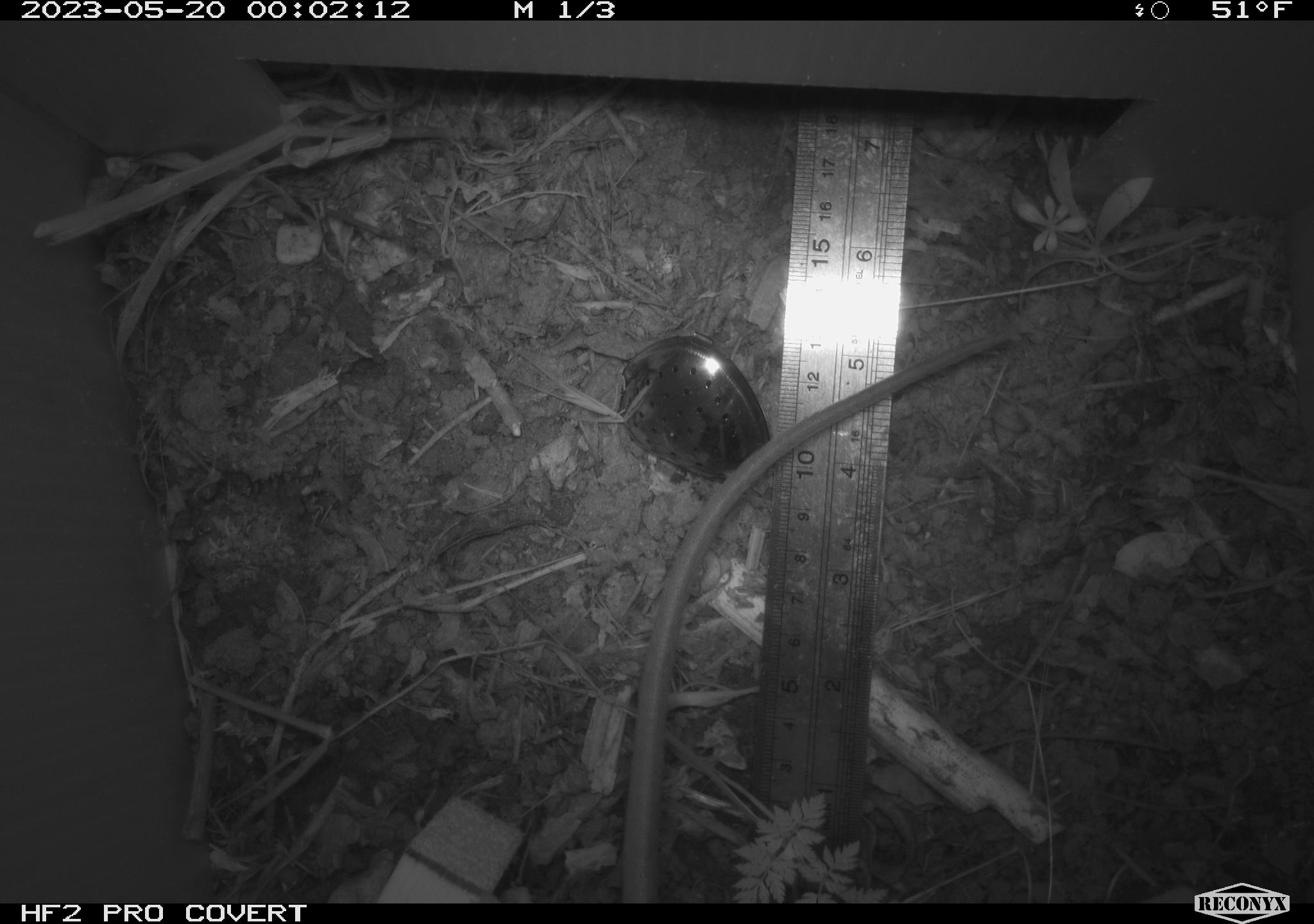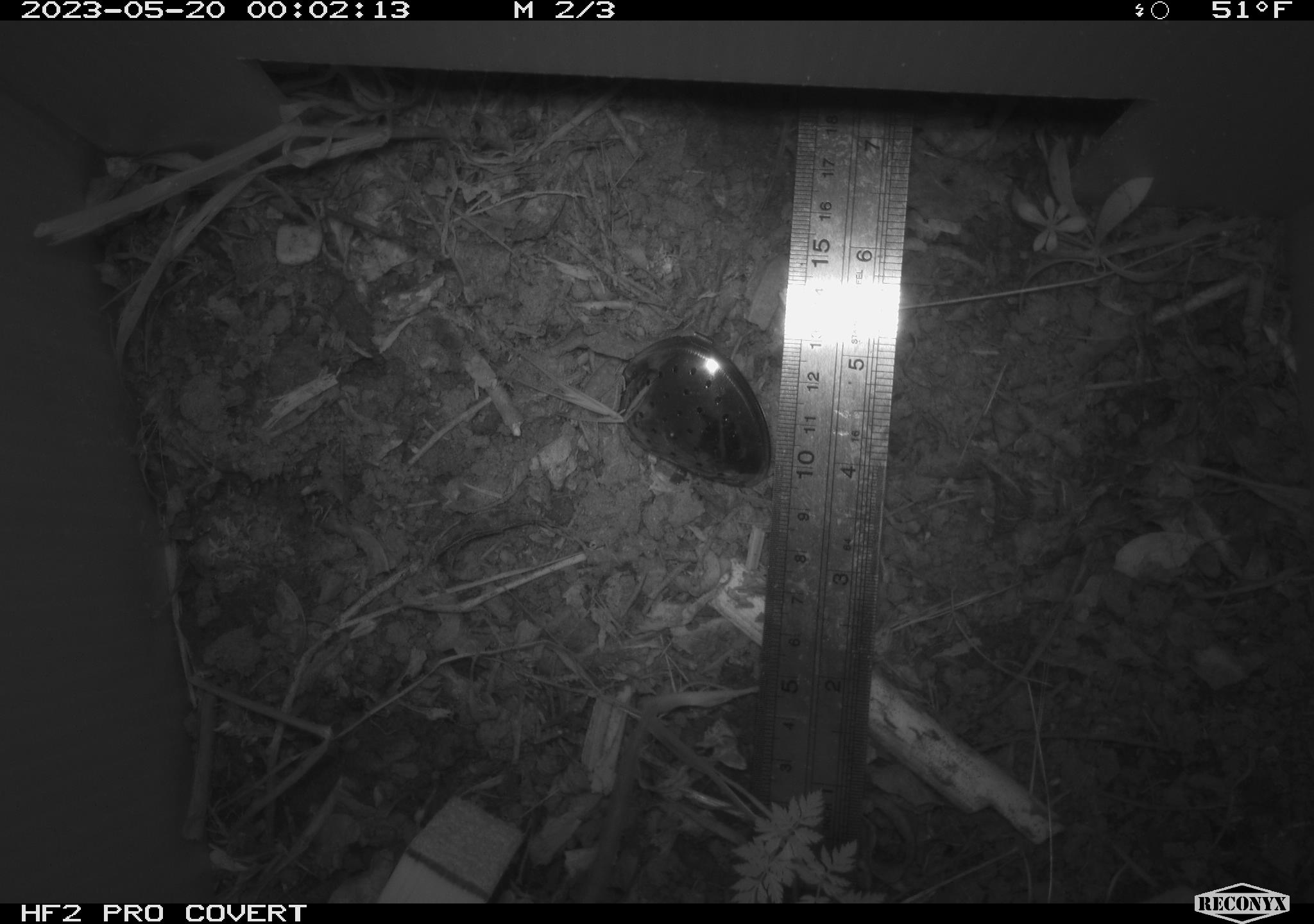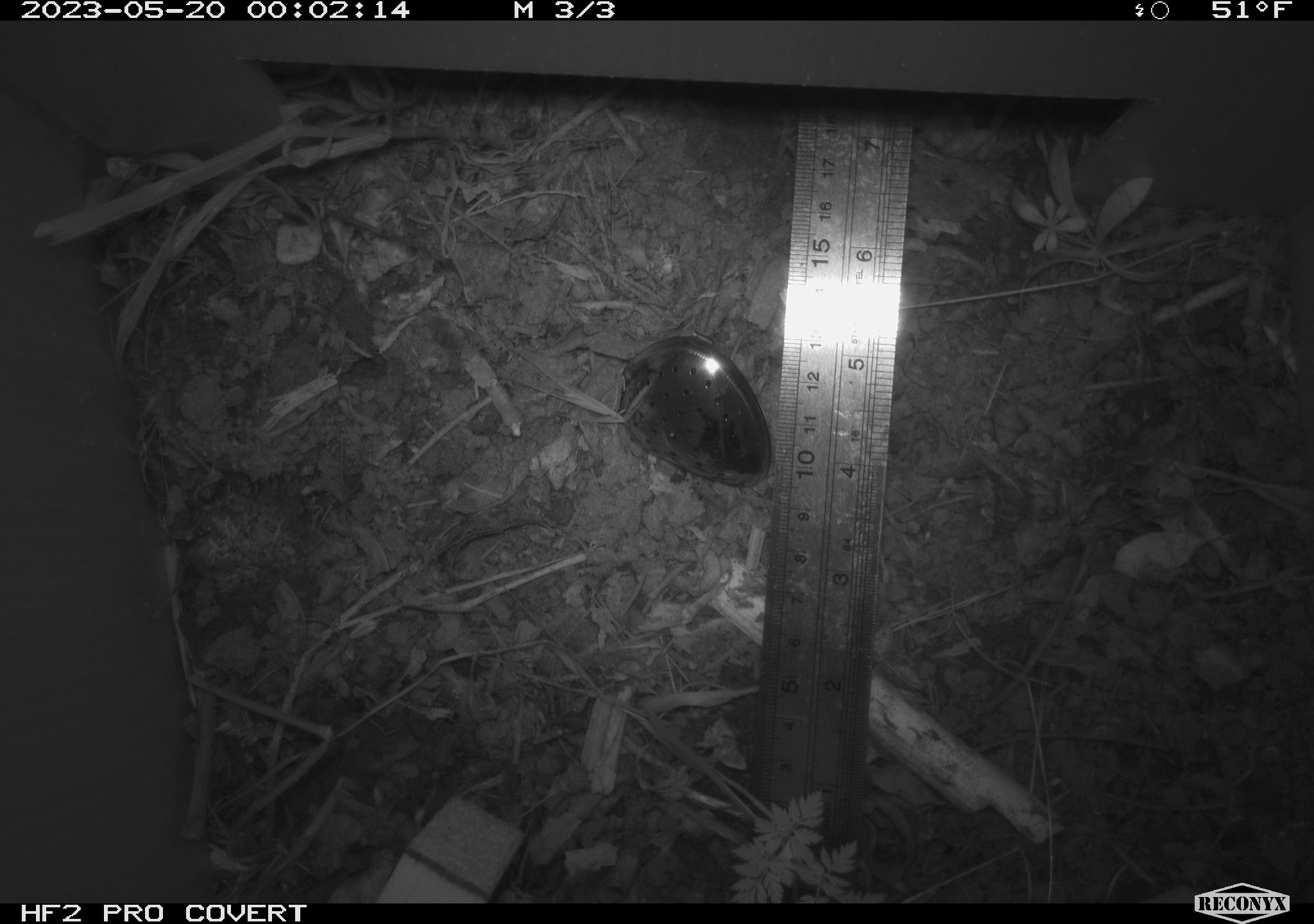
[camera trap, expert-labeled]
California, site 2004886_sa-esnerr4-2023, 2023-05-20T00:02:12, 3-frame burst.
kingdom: Animalia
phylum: Chordata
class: Mammalia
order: Rodentia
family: Muridae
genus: Rattus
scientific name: Rattus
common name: rat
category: rattus species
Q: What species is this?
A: Rattus species (rat) (Rattus).